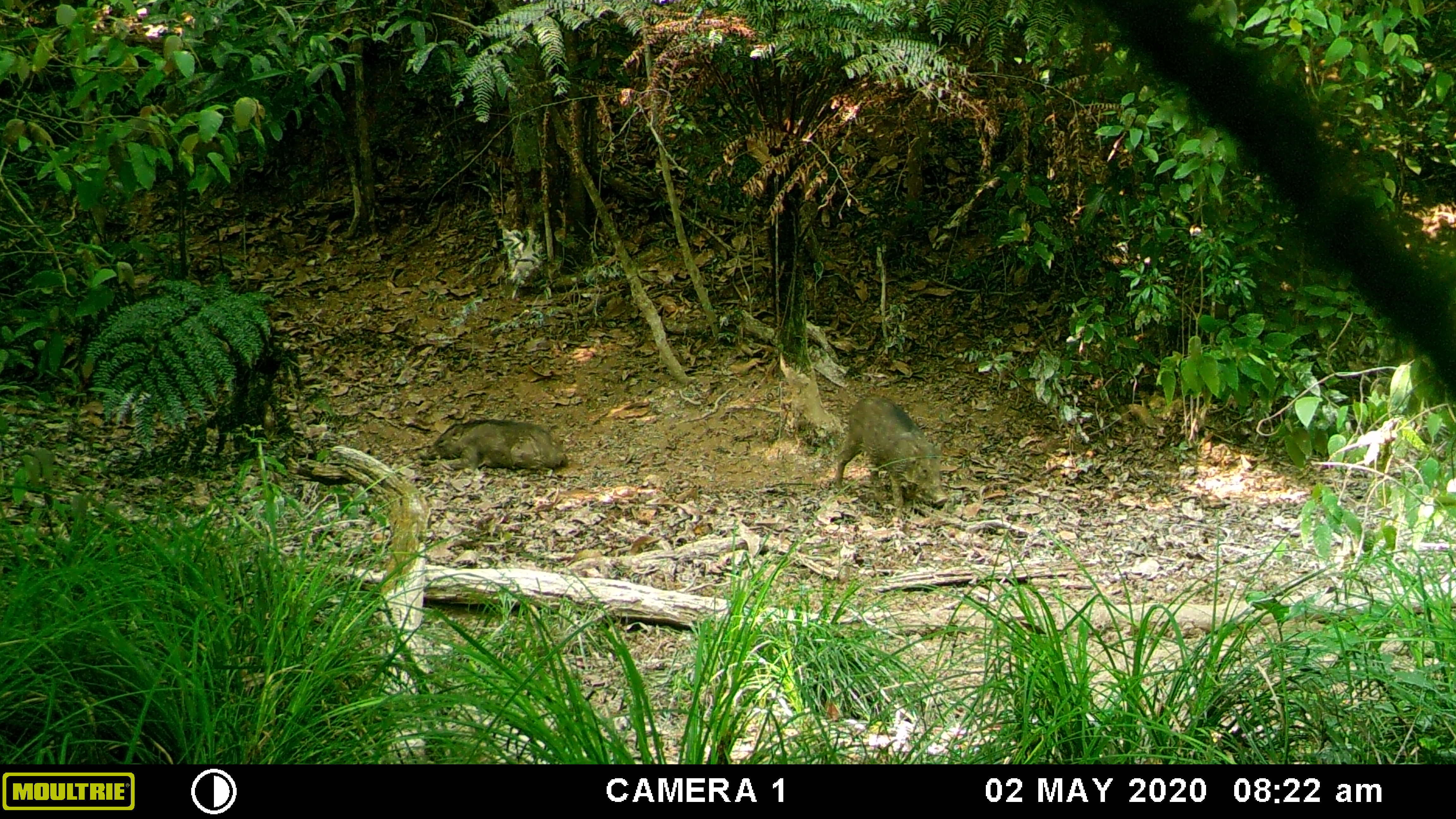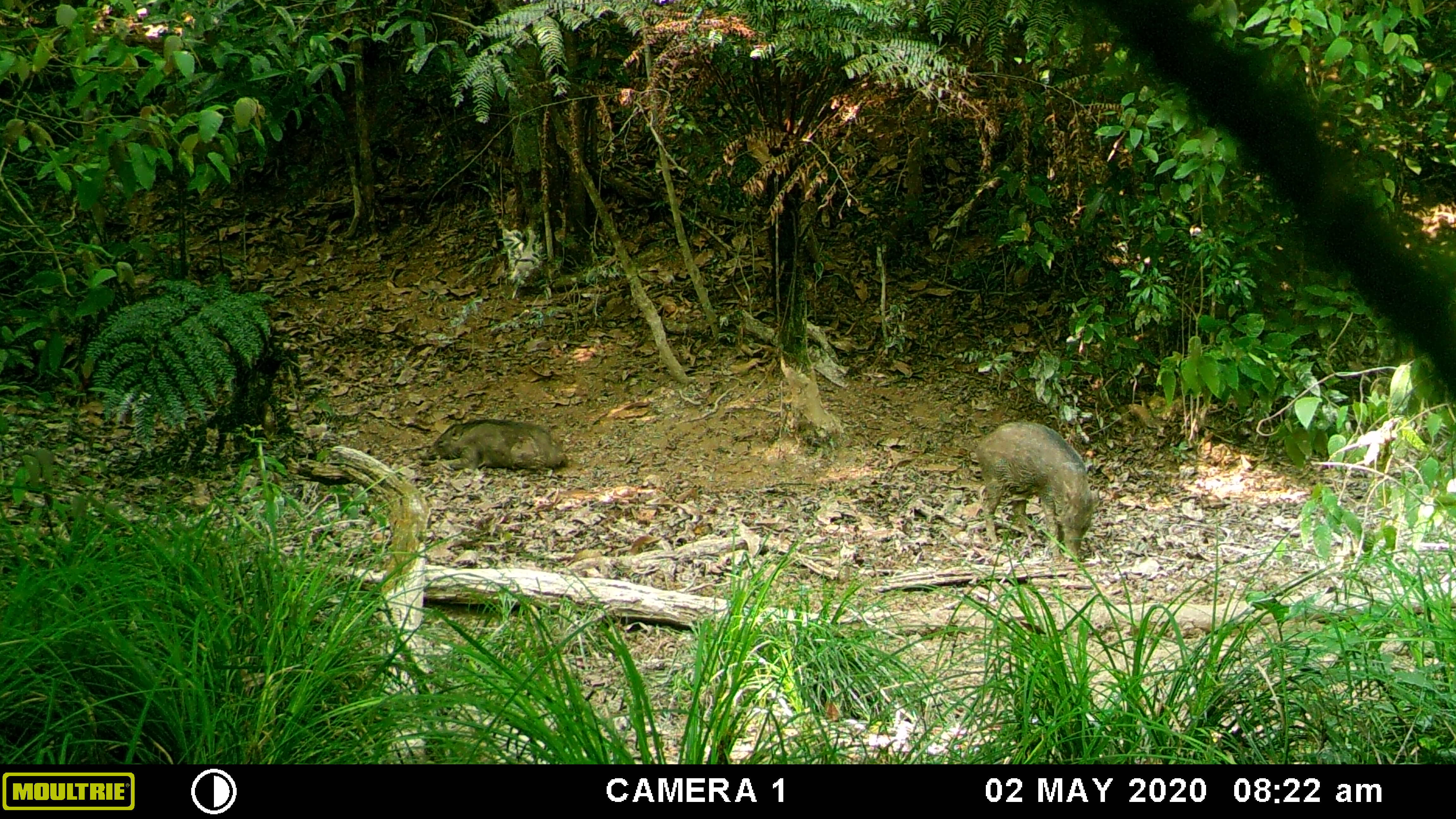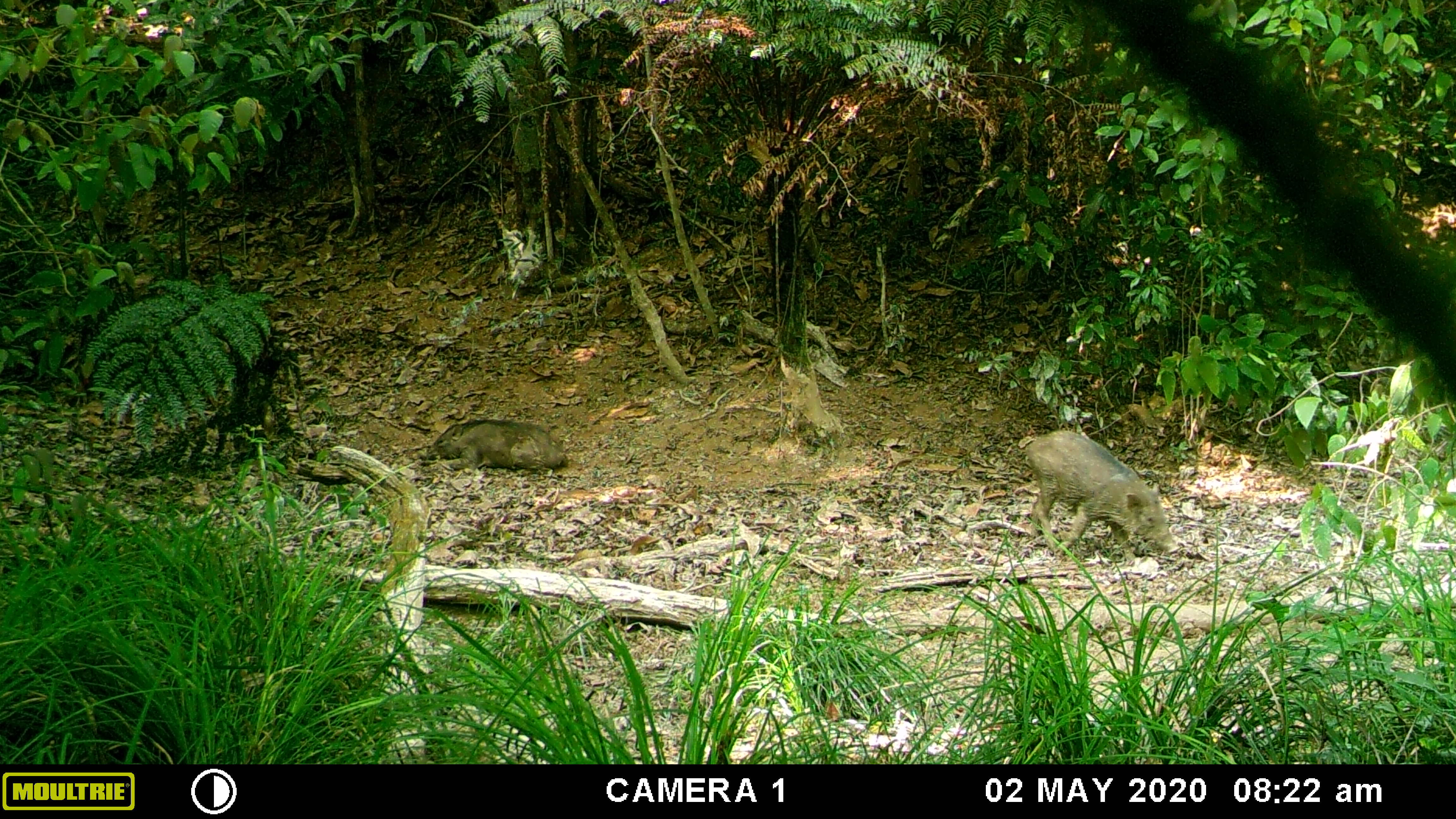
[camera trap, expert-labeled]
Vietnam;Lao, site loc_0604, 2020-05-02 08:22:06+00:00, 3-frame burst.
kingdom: Animalia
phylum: Chordata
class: Mammalia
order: Artiodactyla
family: Suidae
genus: Sus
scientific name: Sus scrofa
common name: eurasian wild pig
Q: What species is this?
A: Eurasian wild pig (Sus scrofa).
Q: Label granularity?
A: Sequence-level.